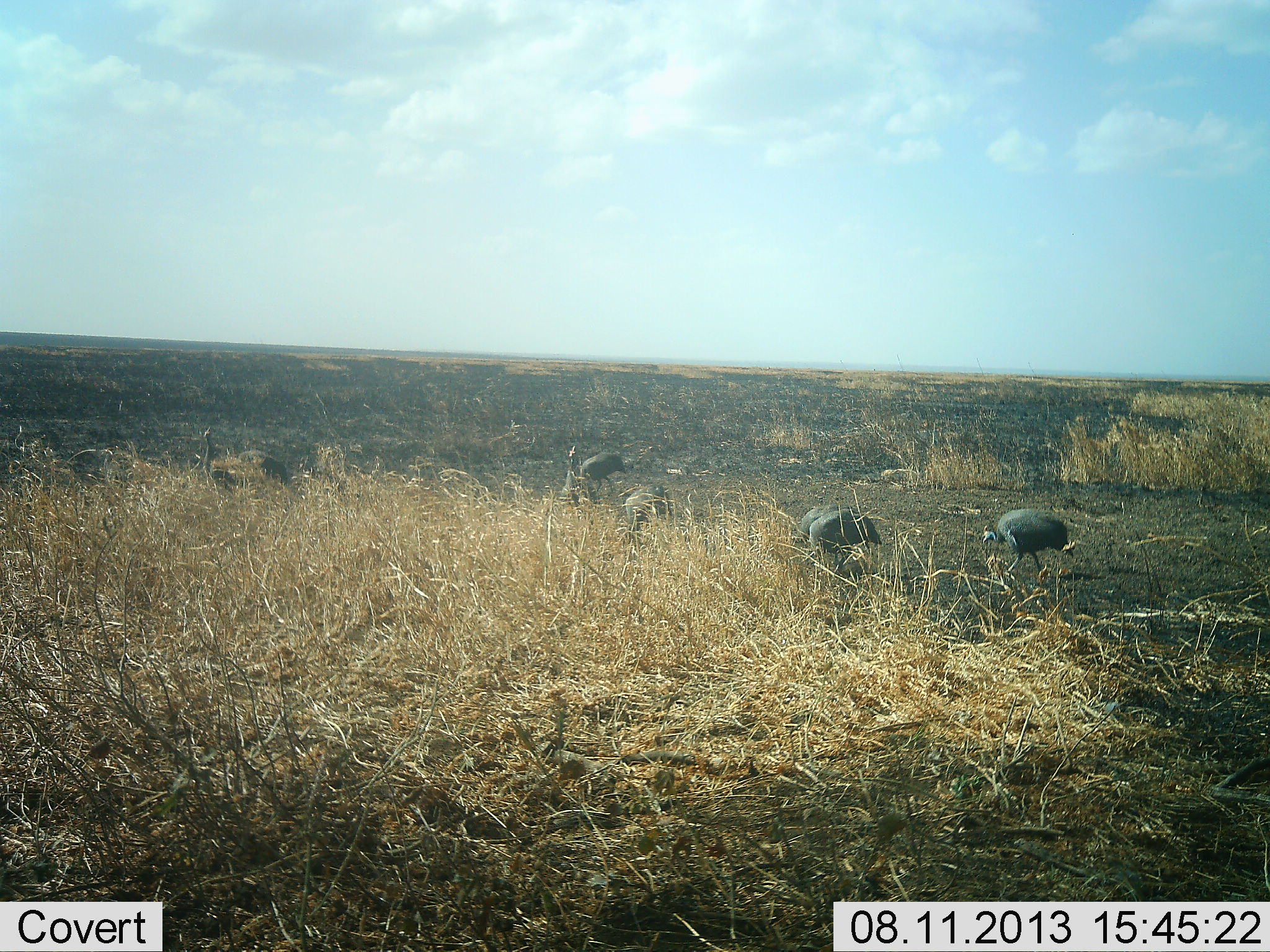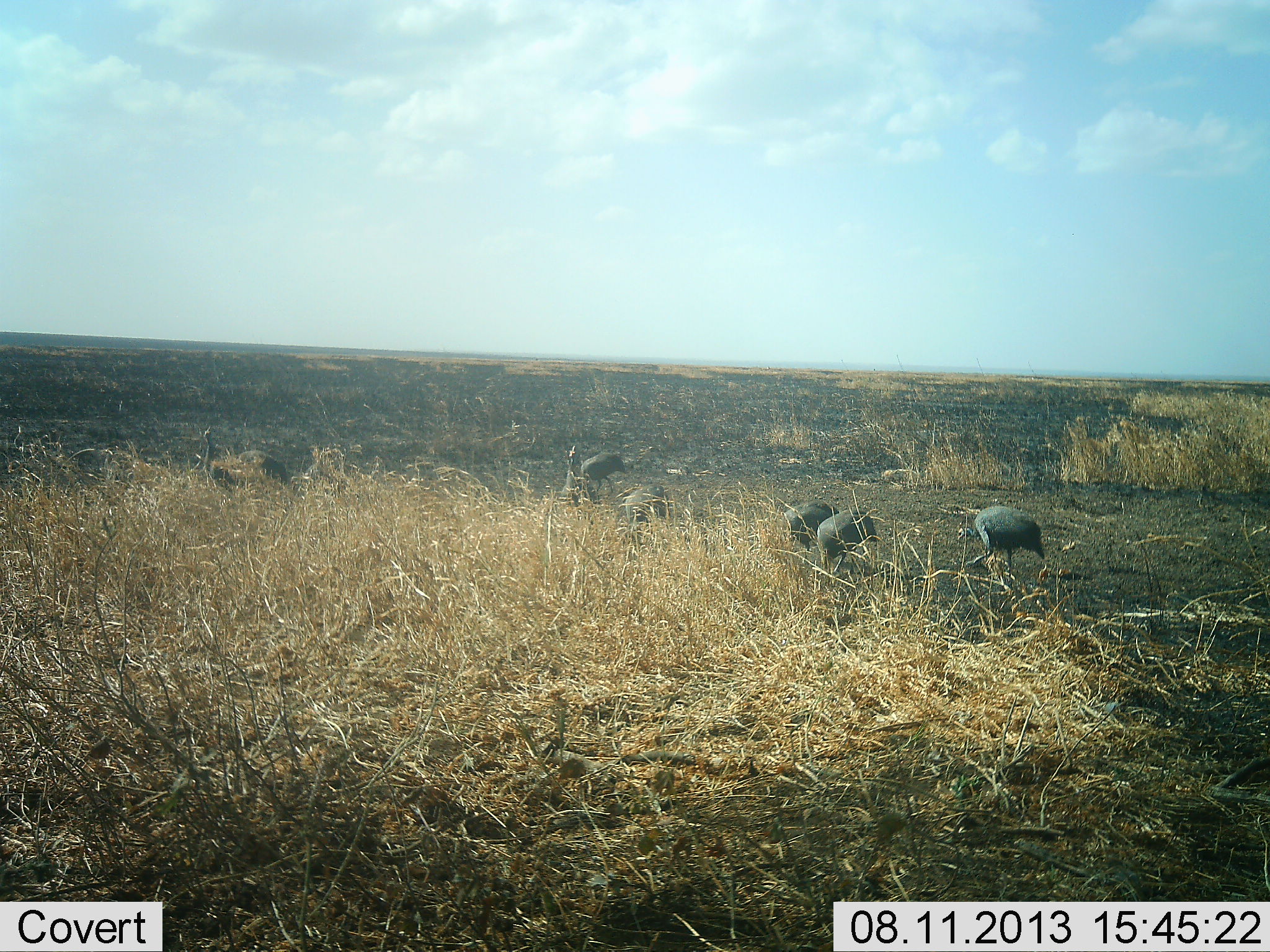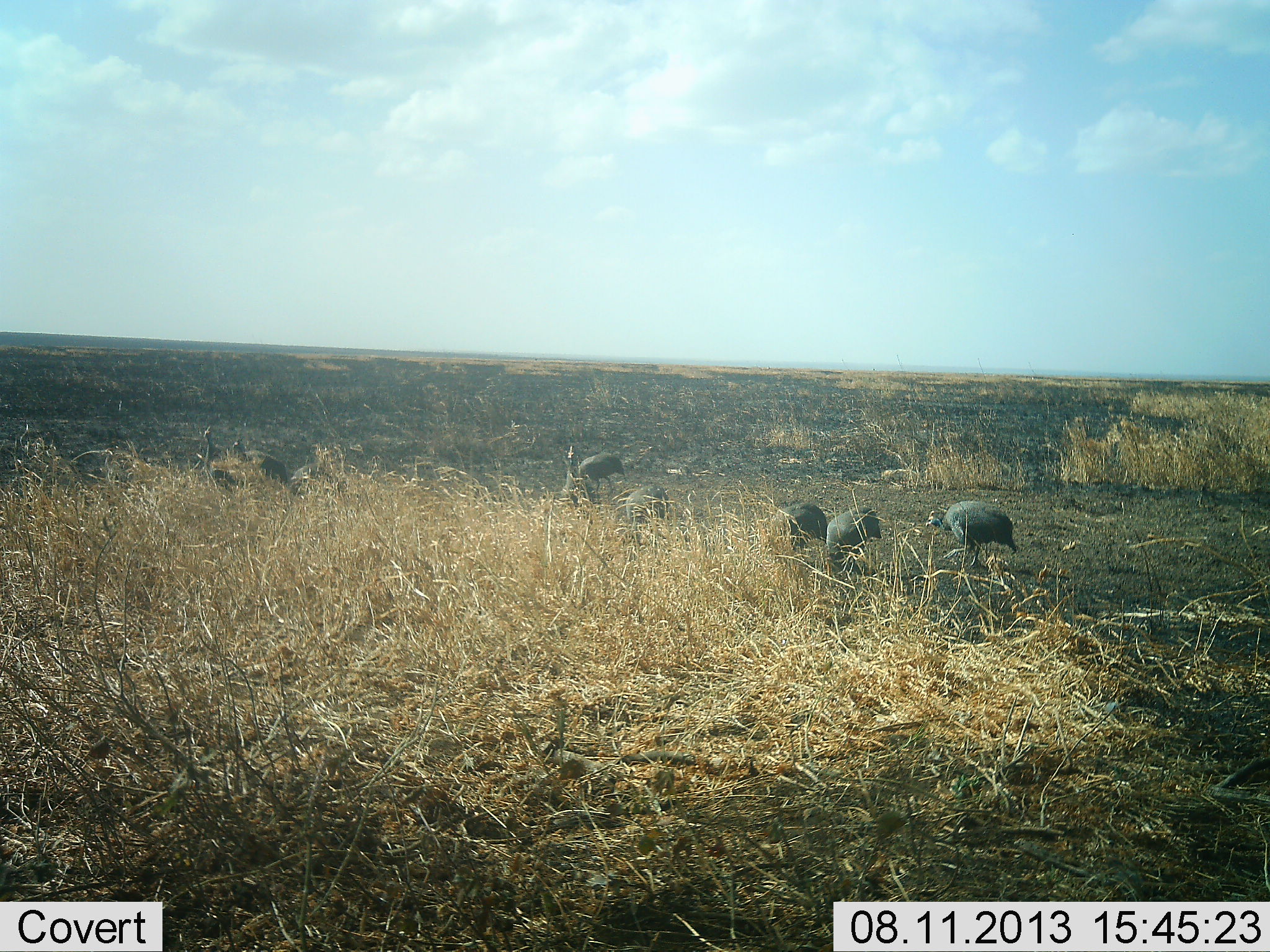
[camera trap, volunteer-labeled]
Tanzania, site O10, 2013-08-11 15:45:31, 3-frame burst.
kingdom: Animalia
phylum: Chordata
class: Aves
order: Galliformes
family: Numididae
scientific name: Numididae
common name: guinea fowl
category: guineafowl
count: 7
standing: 40%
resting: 0%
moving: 70%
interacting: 10%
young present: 0%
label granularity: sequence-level